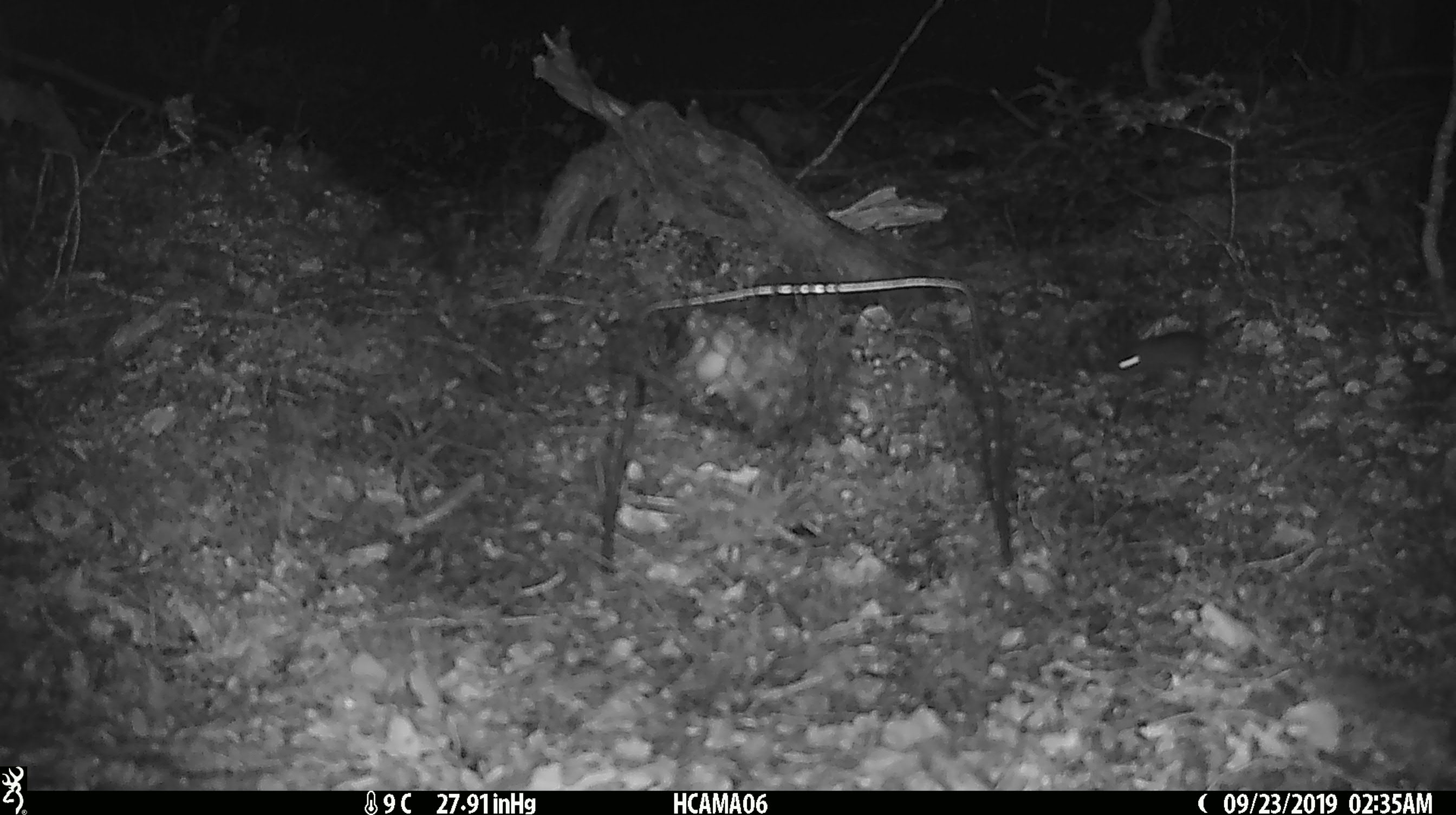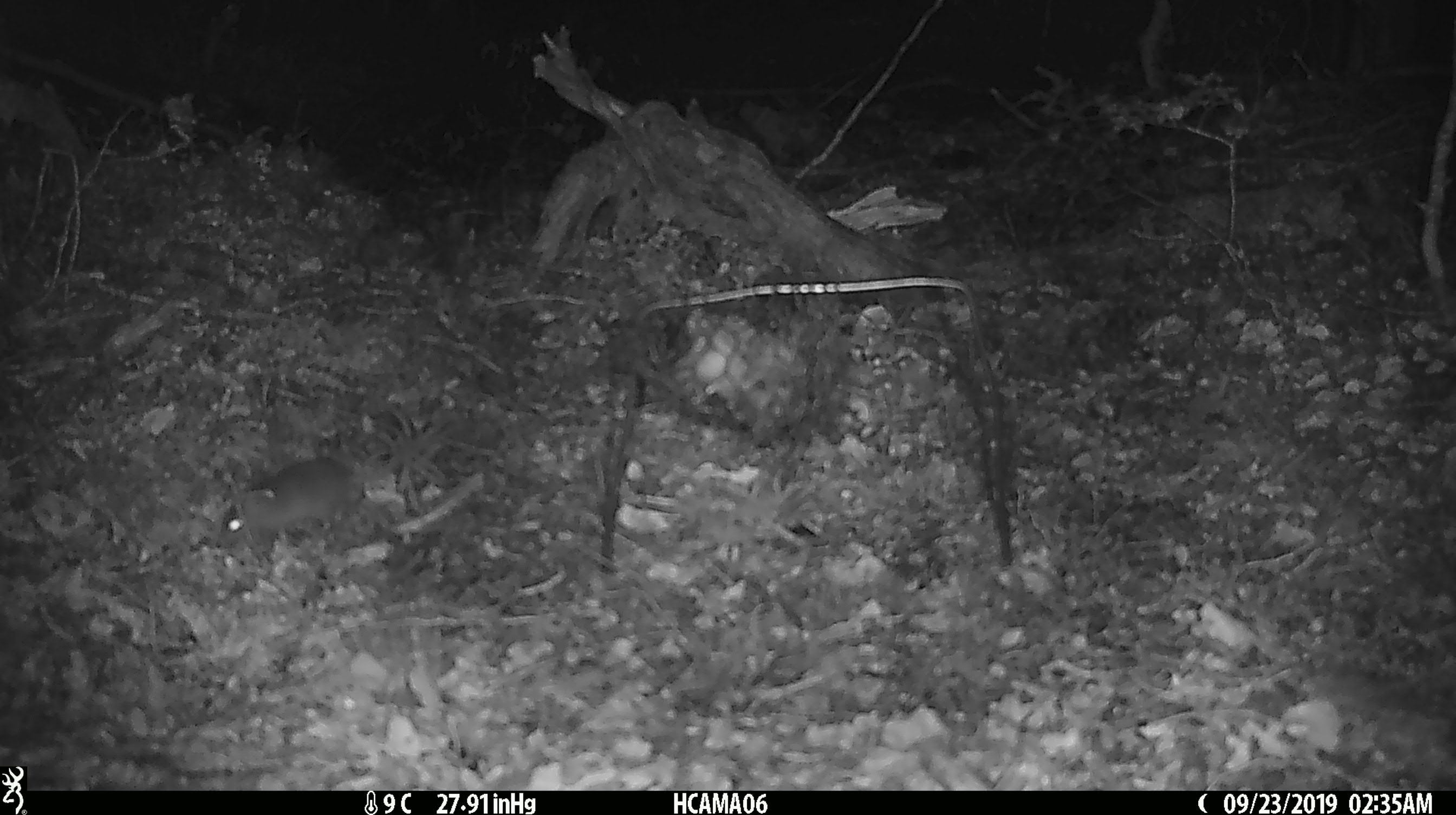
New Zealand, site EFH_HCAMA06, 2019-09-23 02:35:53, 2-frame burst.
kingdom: Animalia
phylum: Chordata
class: Mammalia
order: Rodentia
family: Muridae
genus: Mus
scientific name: Mus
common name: mouse